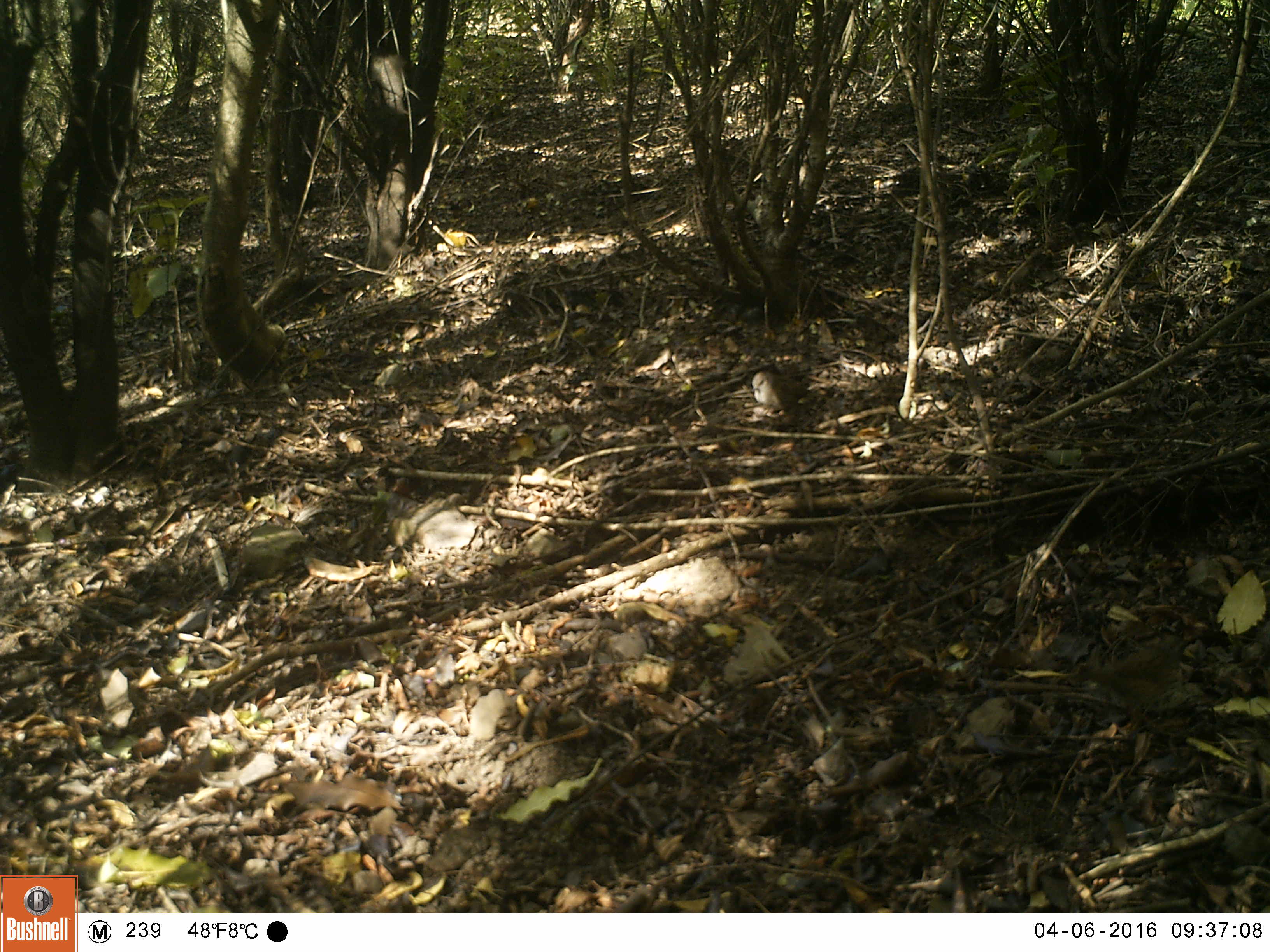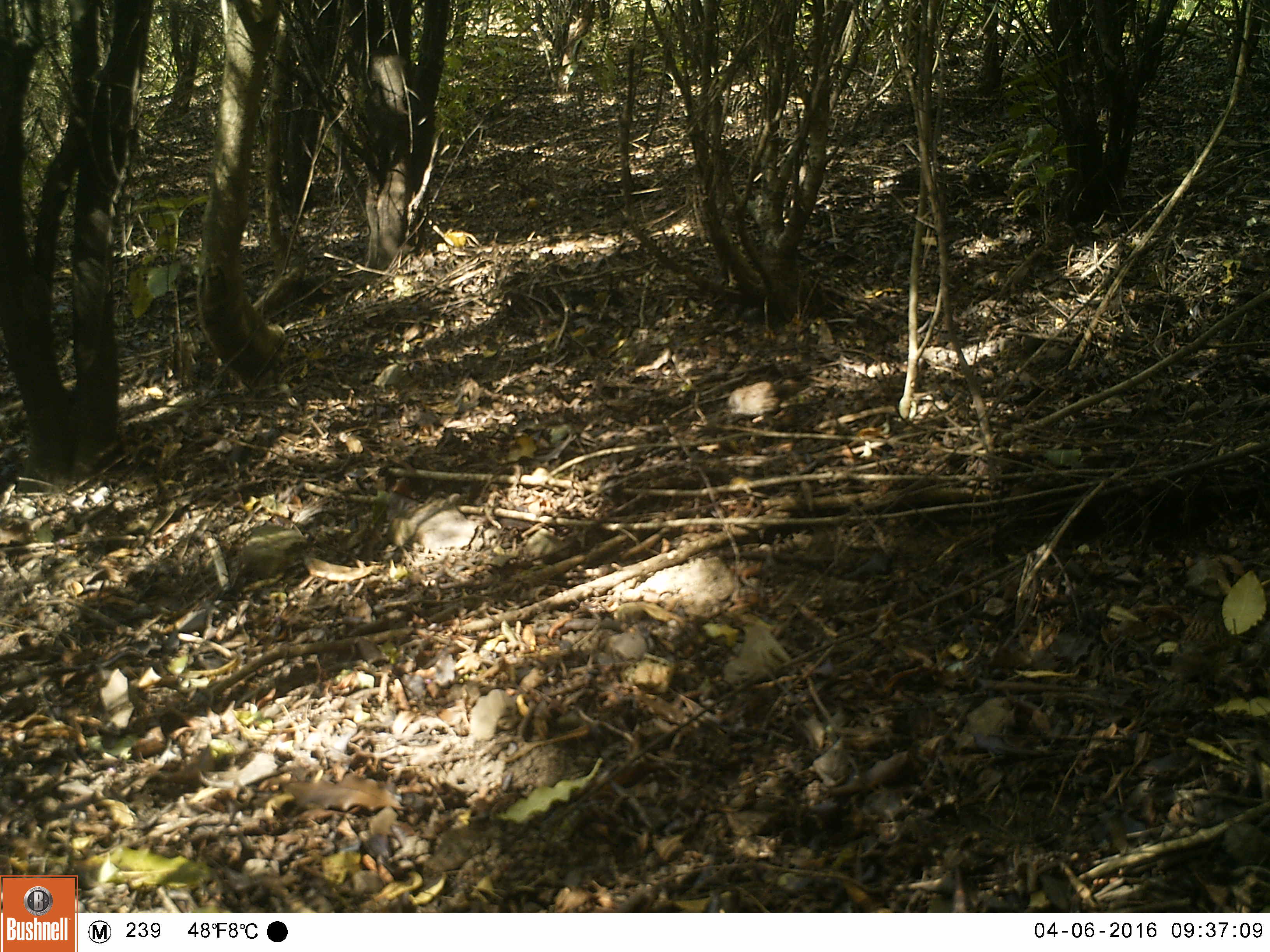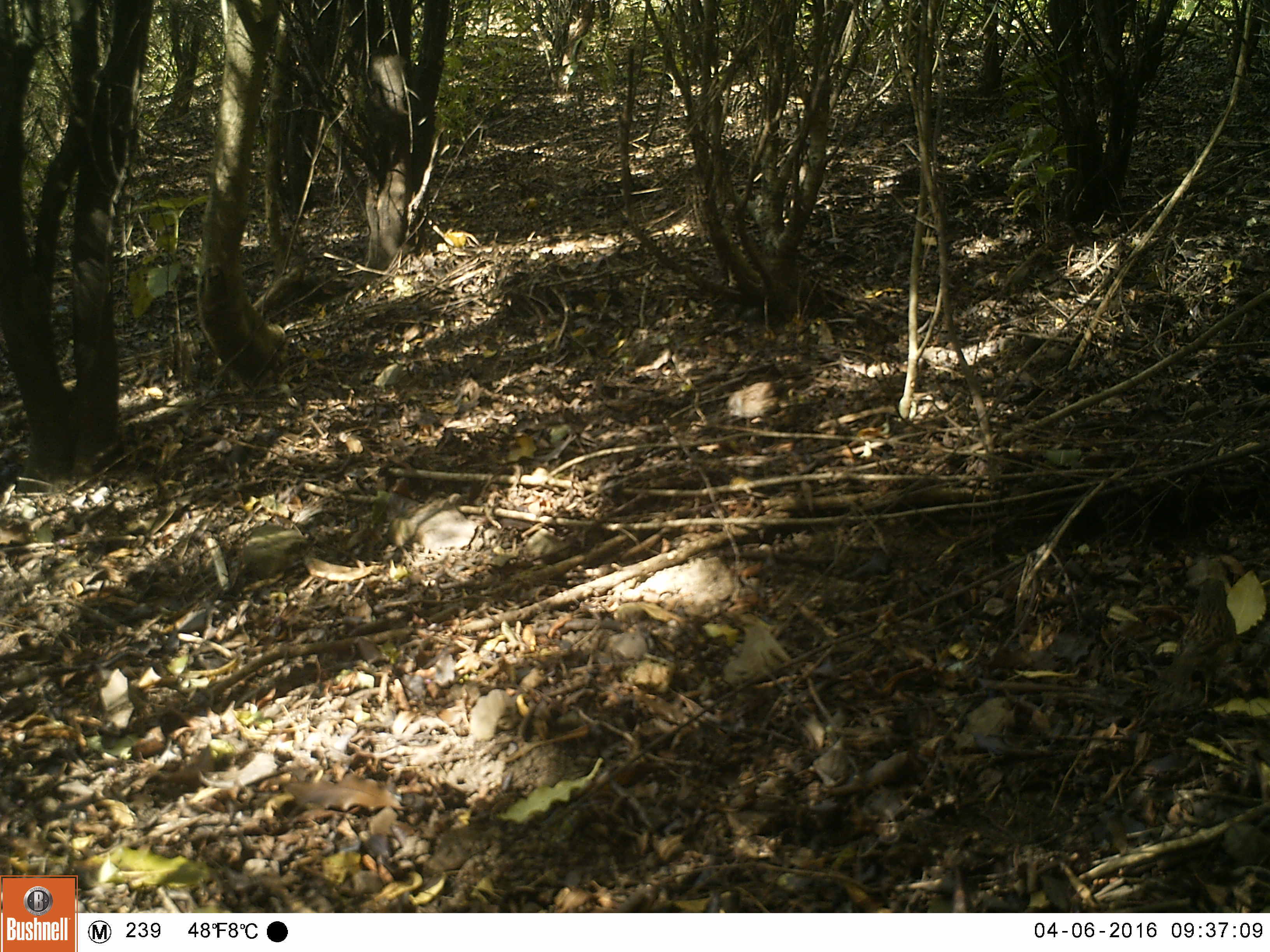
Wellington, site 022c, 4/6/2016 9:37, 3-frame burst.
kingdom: Animalia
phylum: Chordata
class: Aves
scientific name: Aves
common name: bird